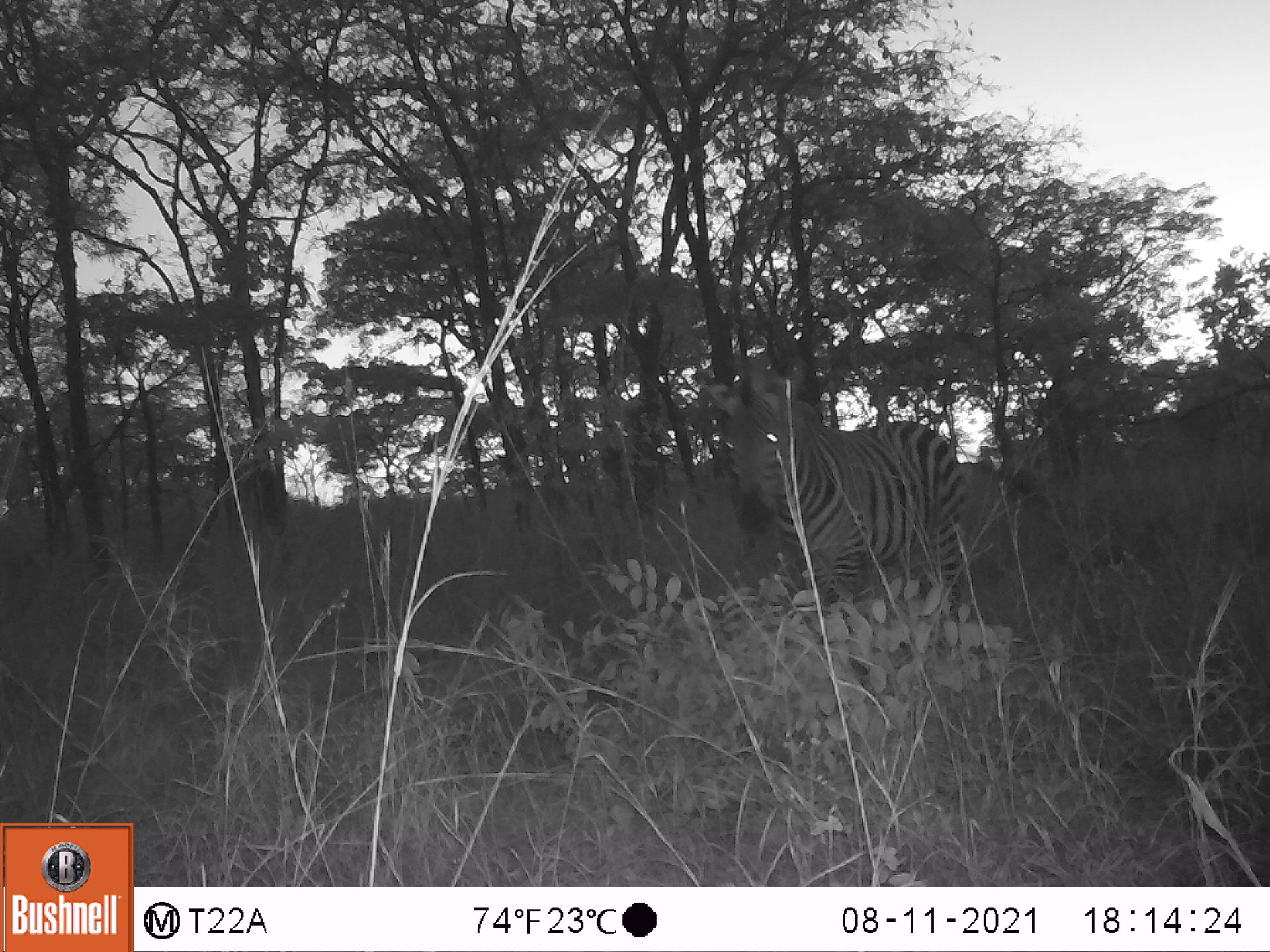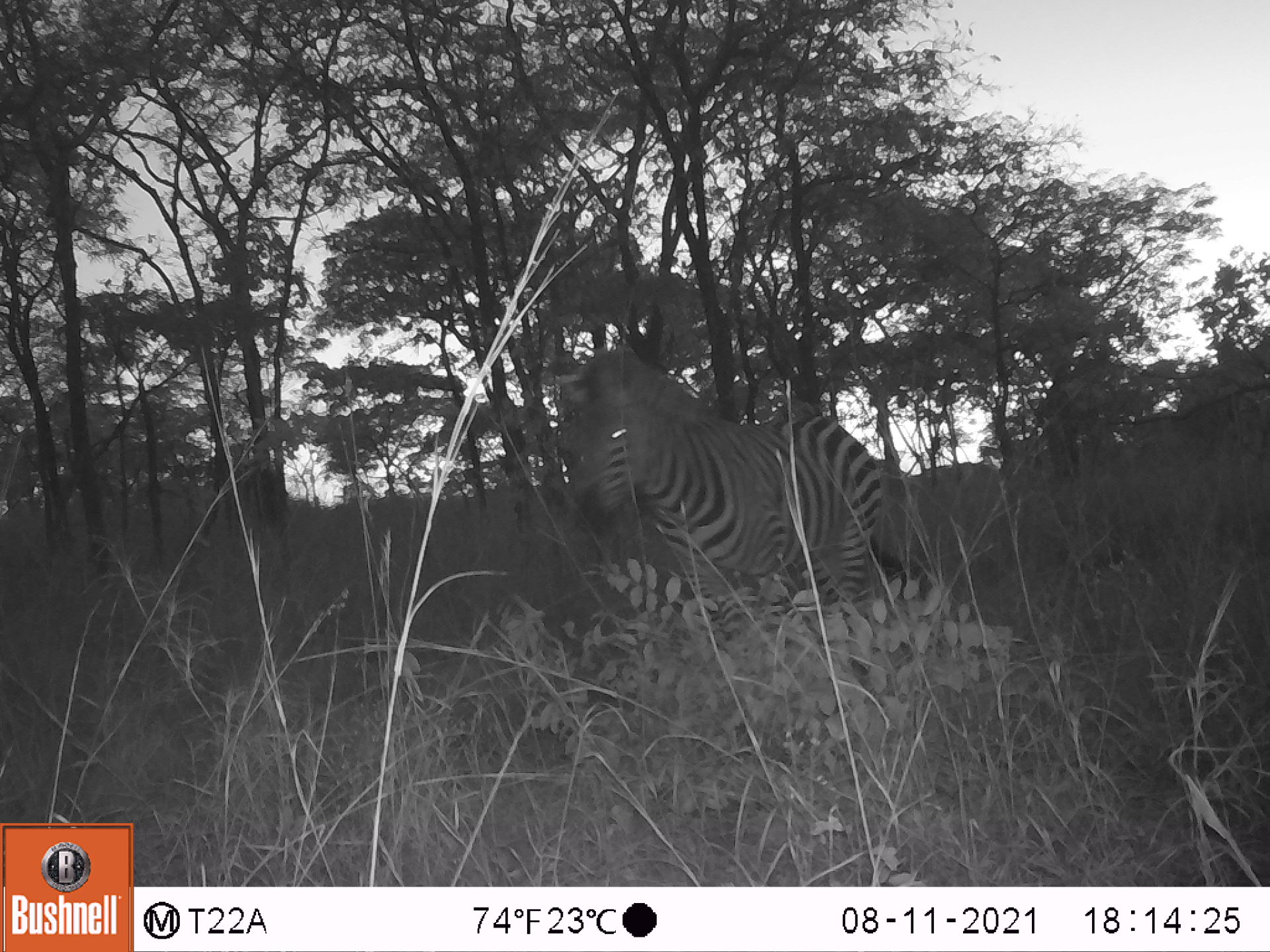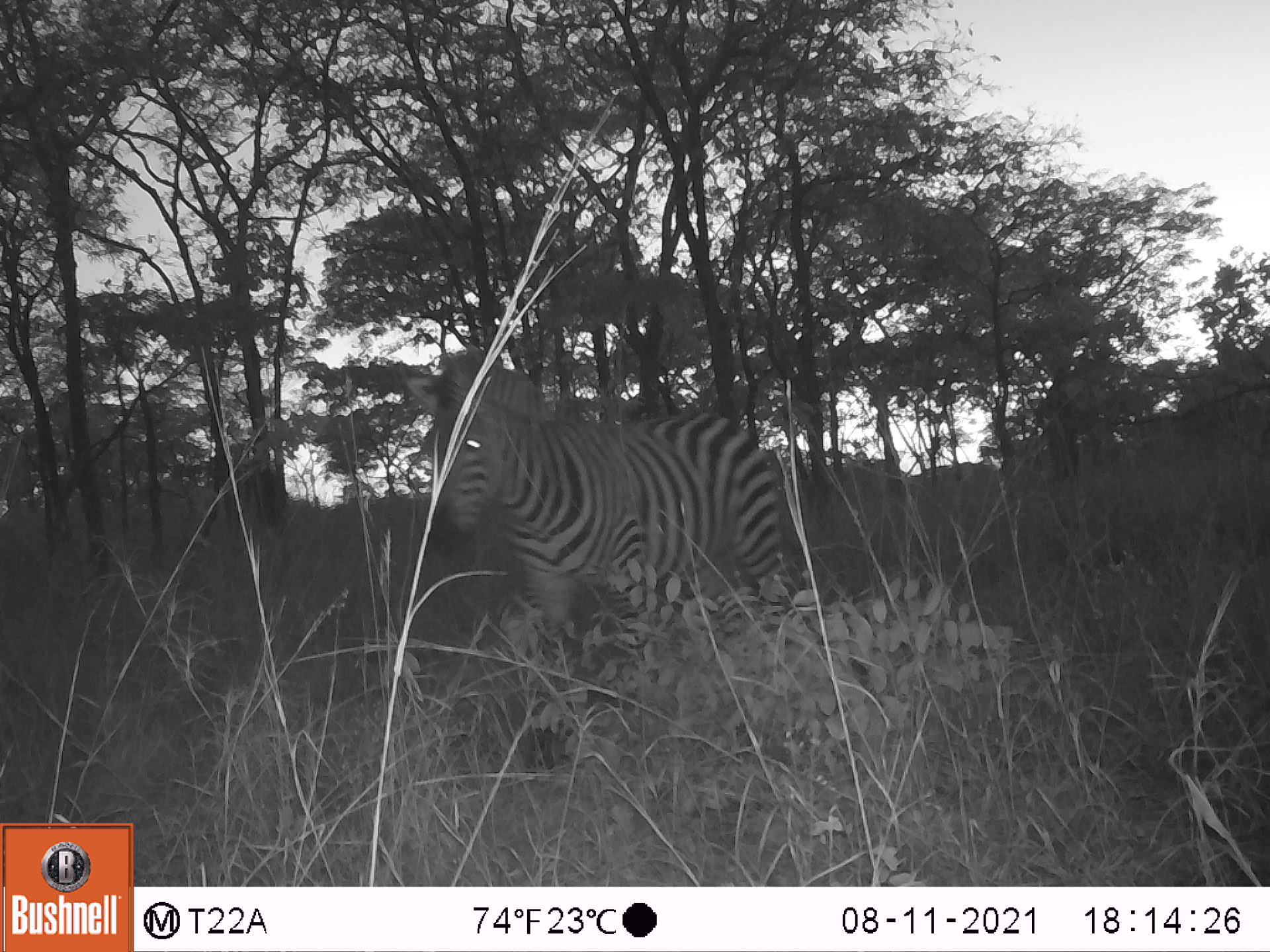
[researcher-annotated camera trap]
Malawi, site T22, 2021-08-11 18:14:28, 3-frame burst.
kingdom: Animalia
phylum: Chordata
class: Mammalia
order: Perissodactyla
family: Equidae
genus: Equus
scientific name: Equus quagga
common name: plains zebra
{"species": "plains zebra (Equus quagga)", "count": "1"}